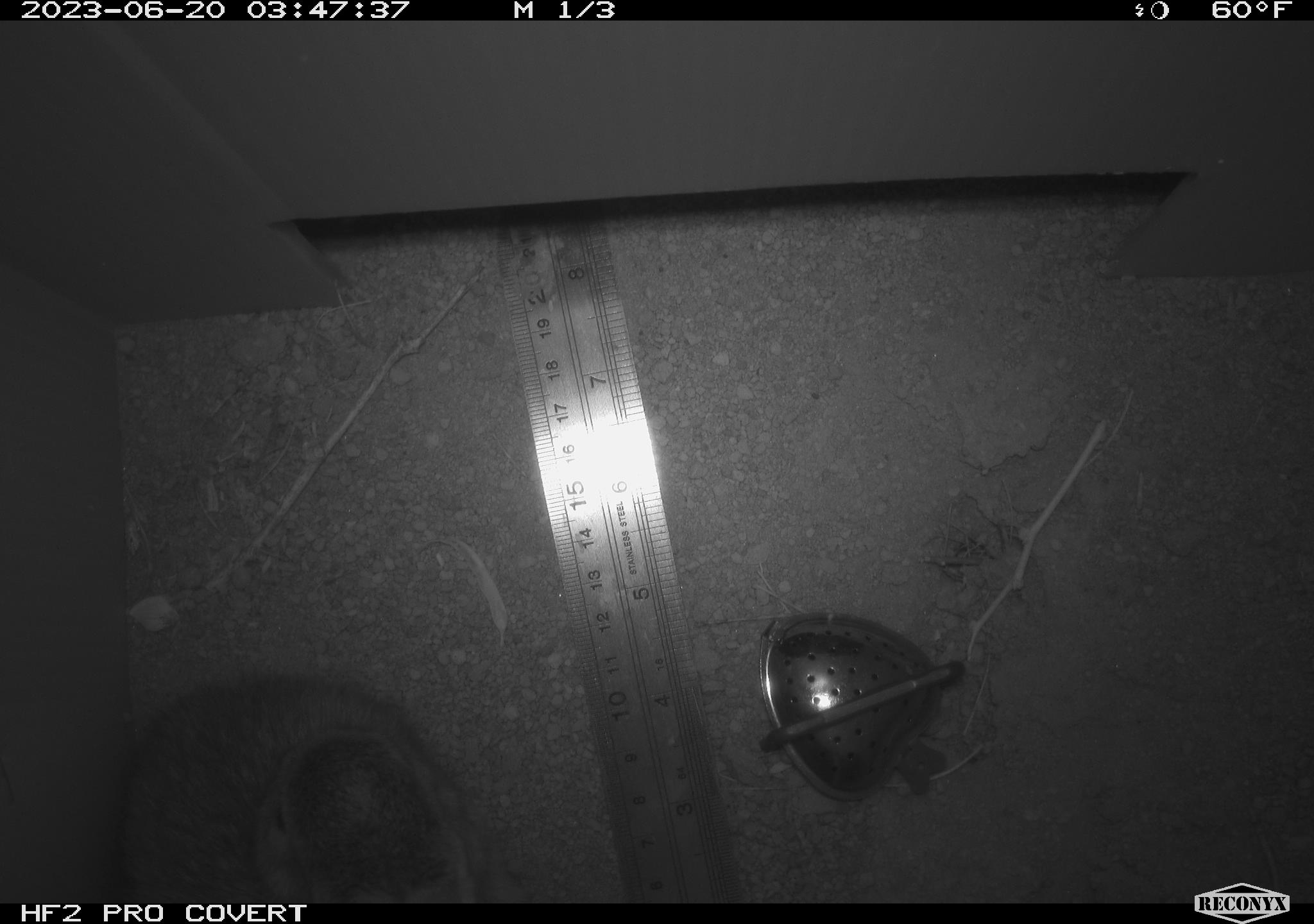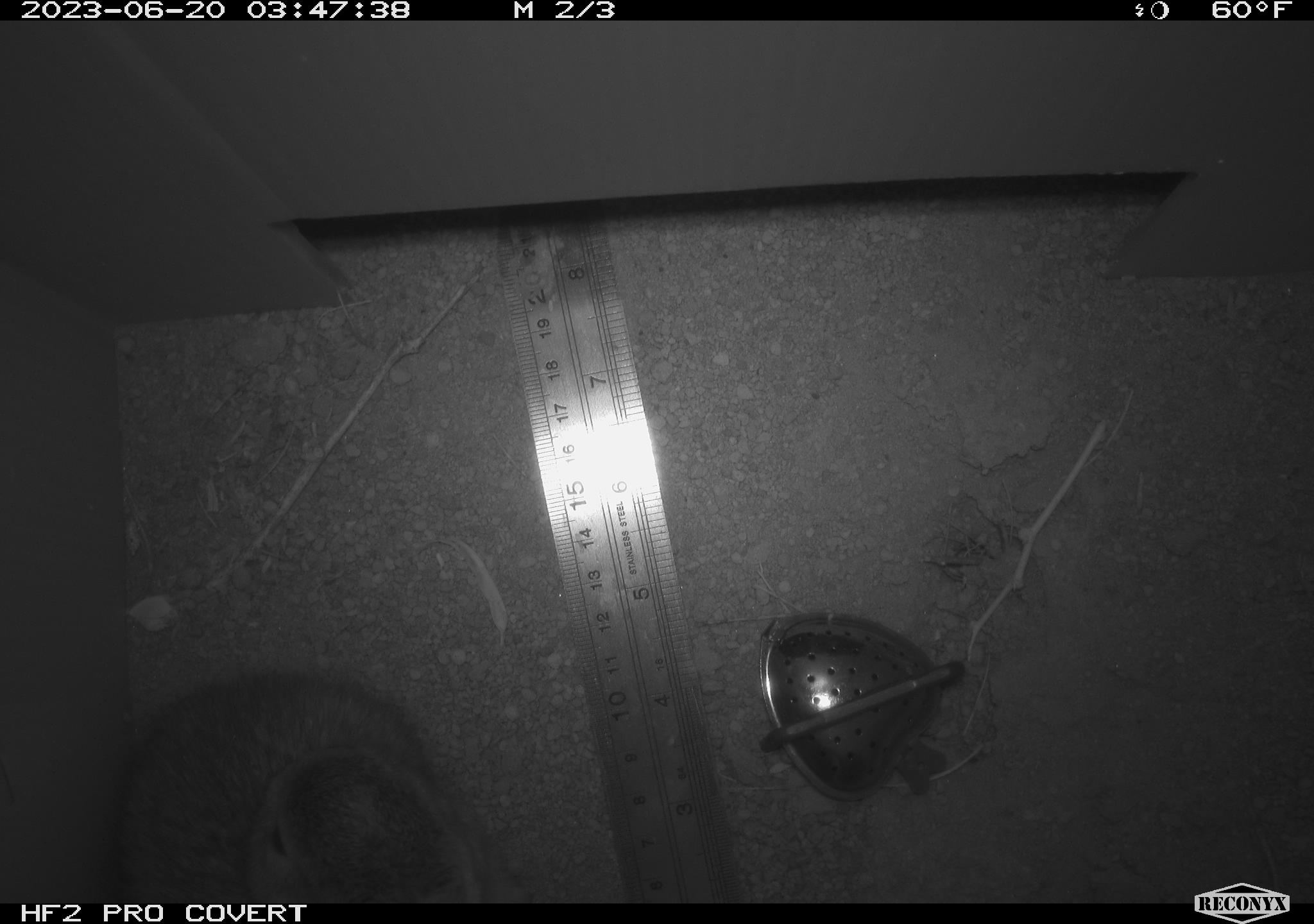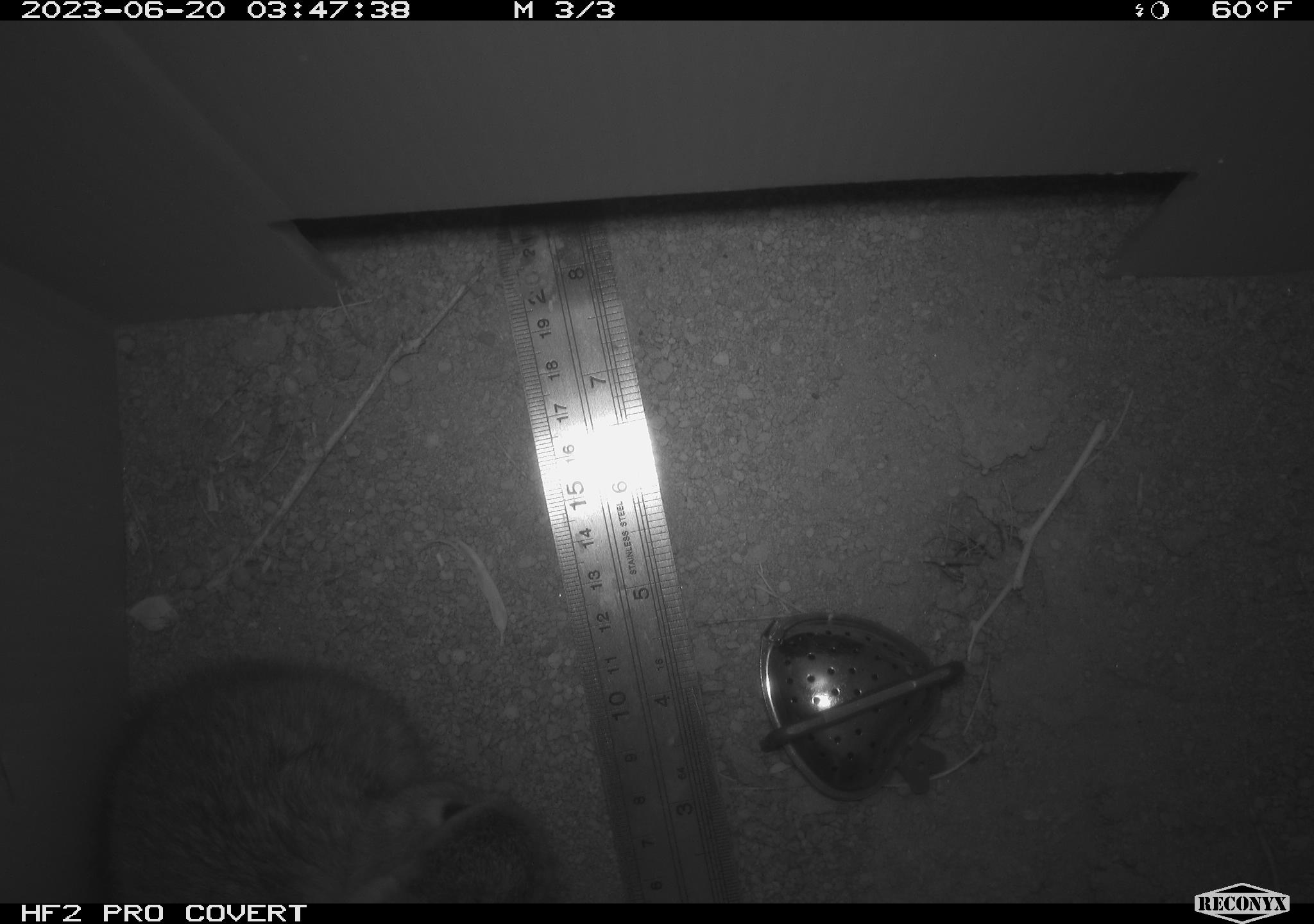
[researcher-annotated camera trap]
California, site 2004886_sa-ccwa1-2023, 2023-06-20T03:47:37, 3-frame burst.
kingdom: Animalia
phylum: Chordata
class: Mammalia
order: Lagomorpha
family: Leporidae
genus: Sylvilagus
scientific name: Sylvilagus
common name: cottontail rabbits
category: sylvilagus species